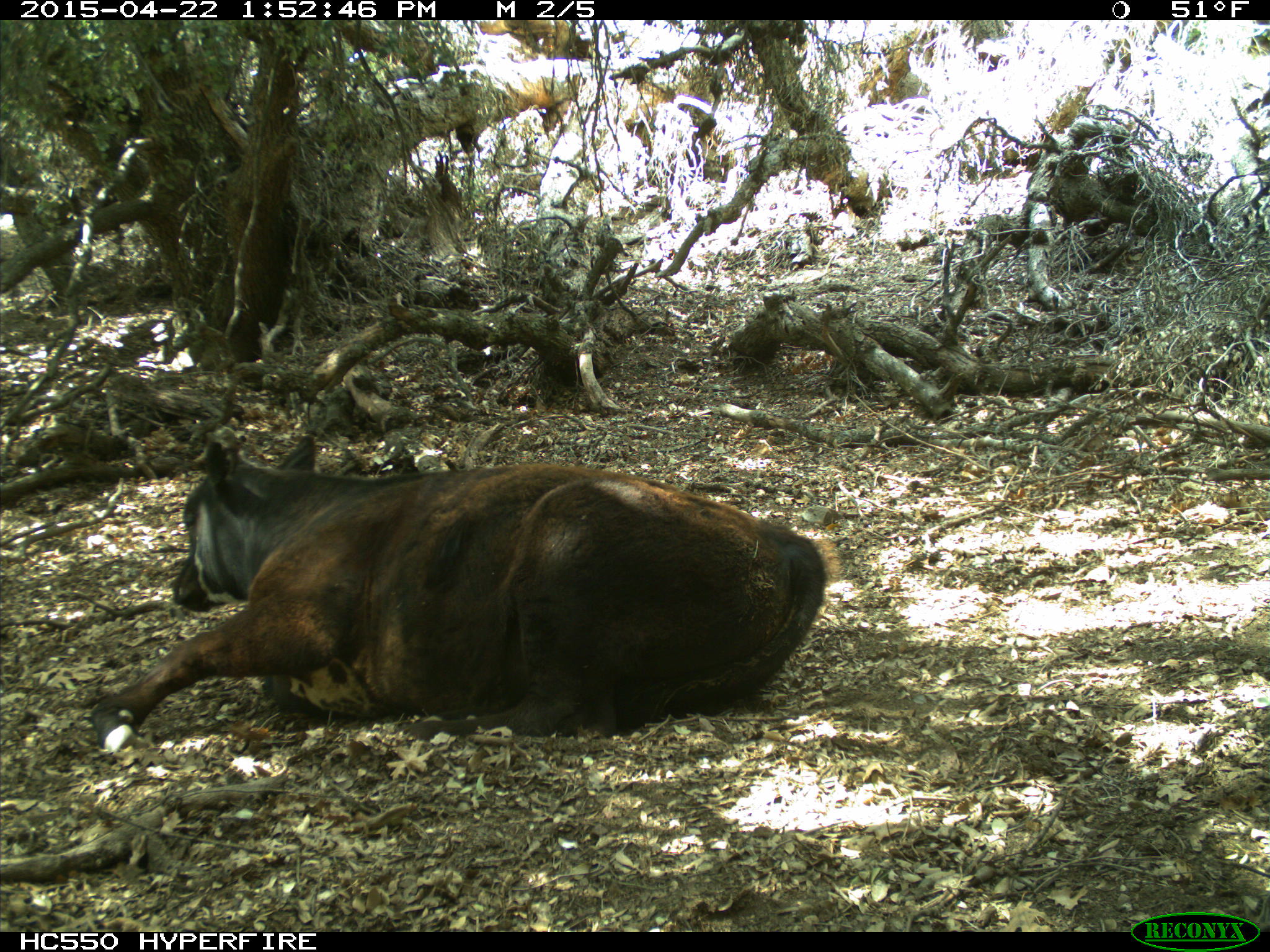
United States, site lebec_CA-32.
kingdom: Animalia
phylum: Chordata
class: Mammalia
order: Artiodactyla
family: Bovidae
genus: Bos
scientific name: Bos taurus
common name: domestic cow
Bos taurus (domestic cow).